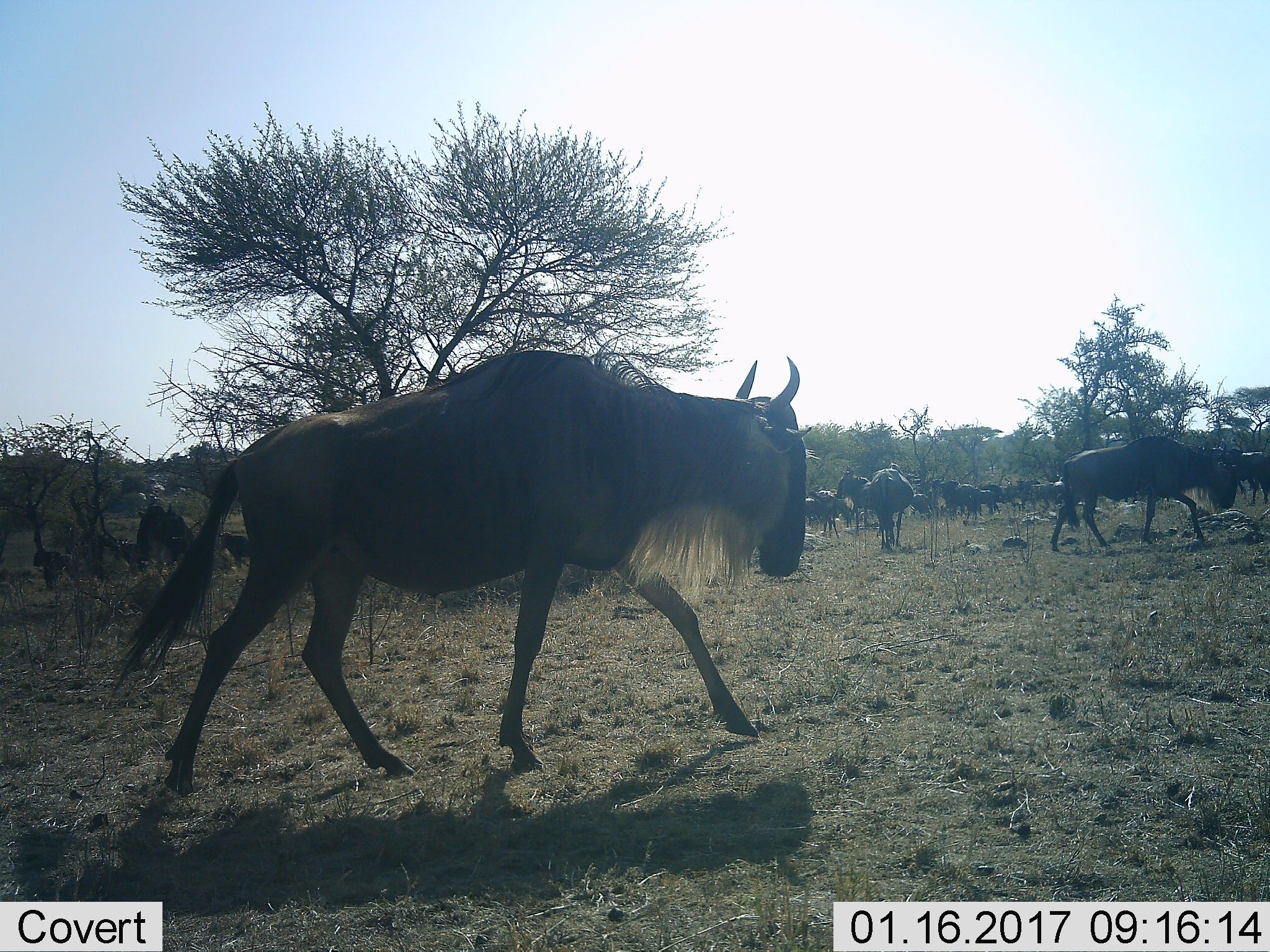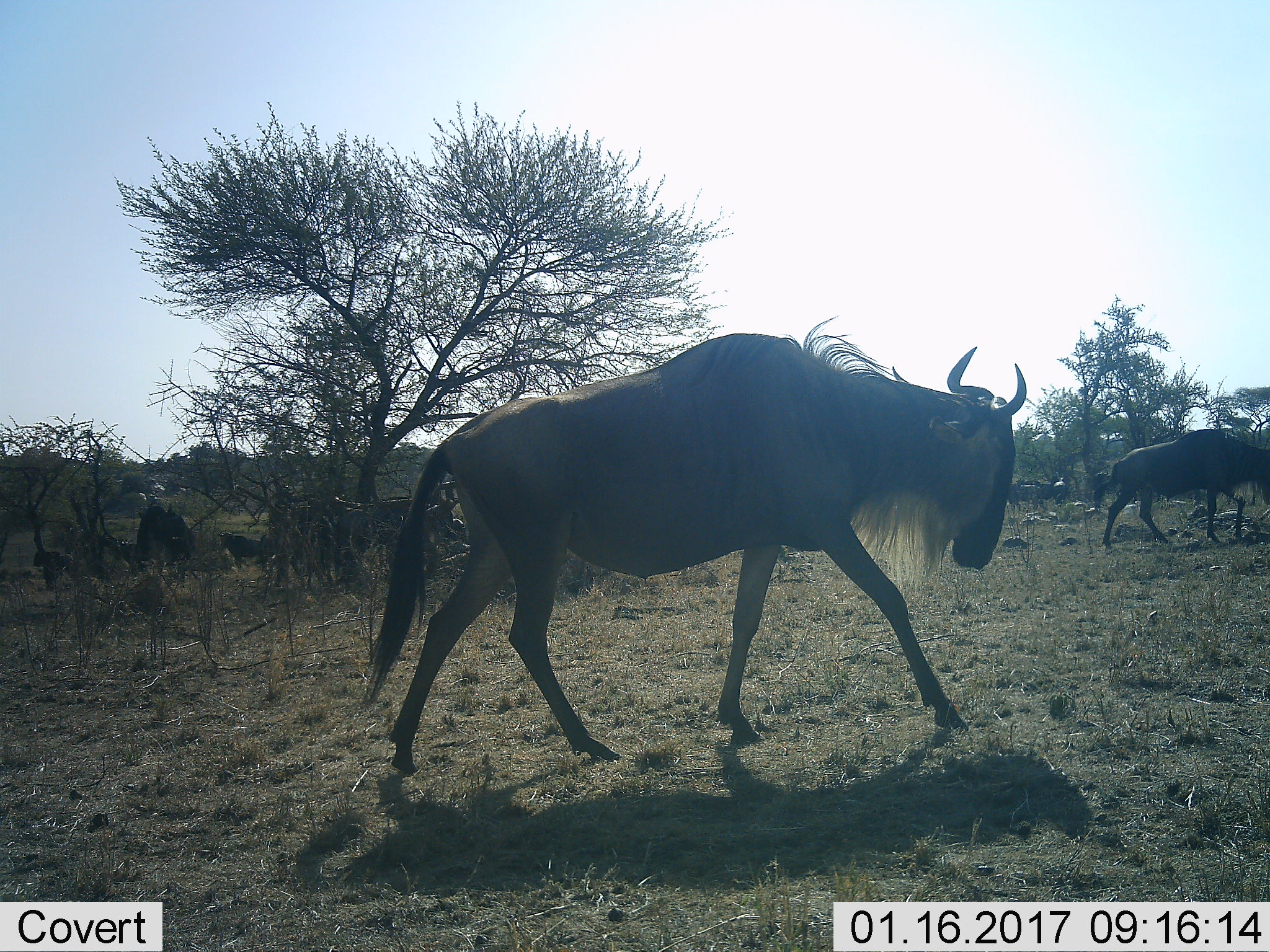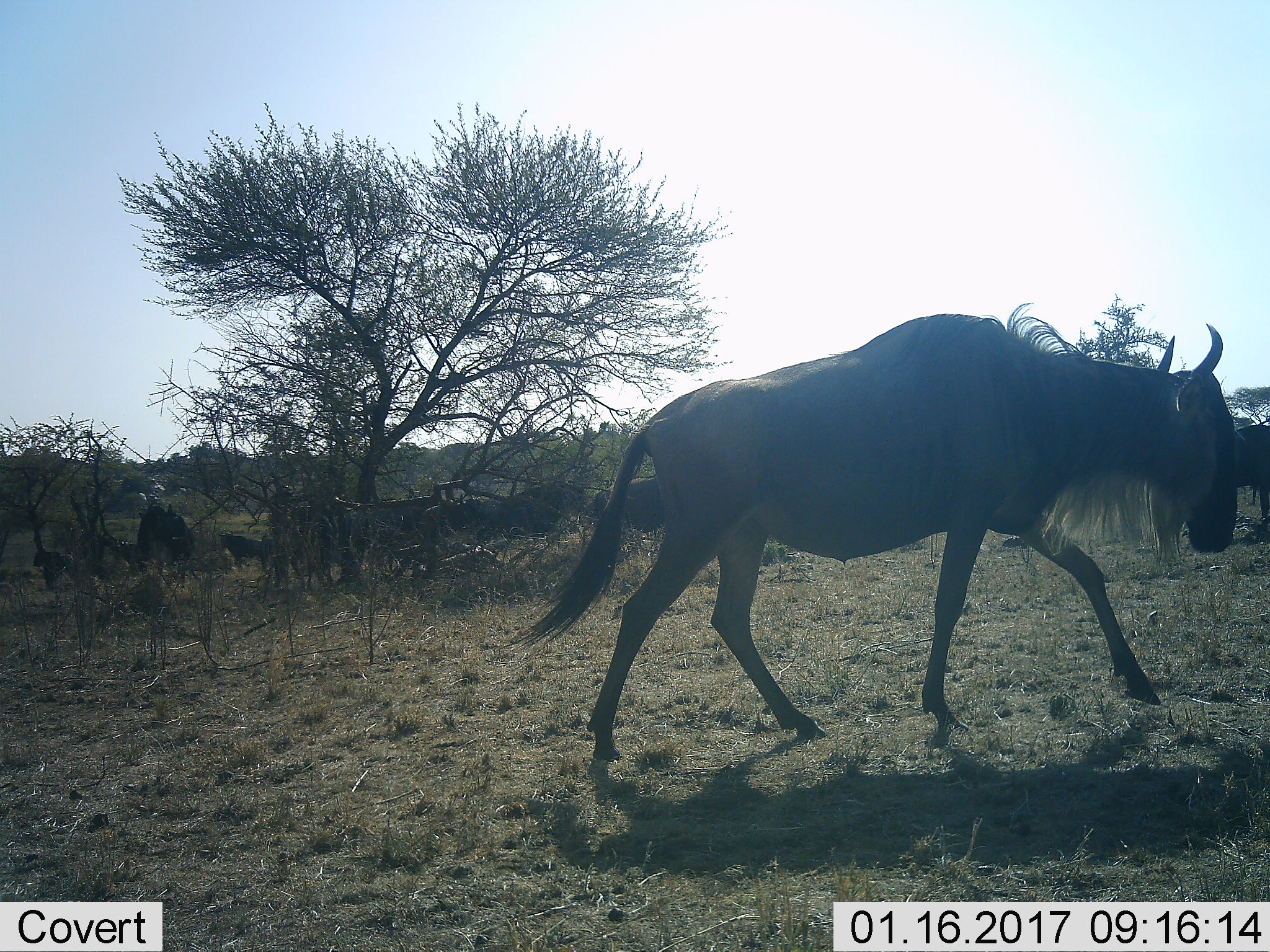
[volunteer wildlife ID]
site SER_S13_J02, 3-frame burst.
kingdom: Animalia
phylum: Chordata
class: Mammalia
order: Artiodactyla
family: Bovidae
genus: Connochaetes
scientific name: Connochaetes taurinus taurinus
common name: blue wildebeest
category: wildebeestblue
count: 11-50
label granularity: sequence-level